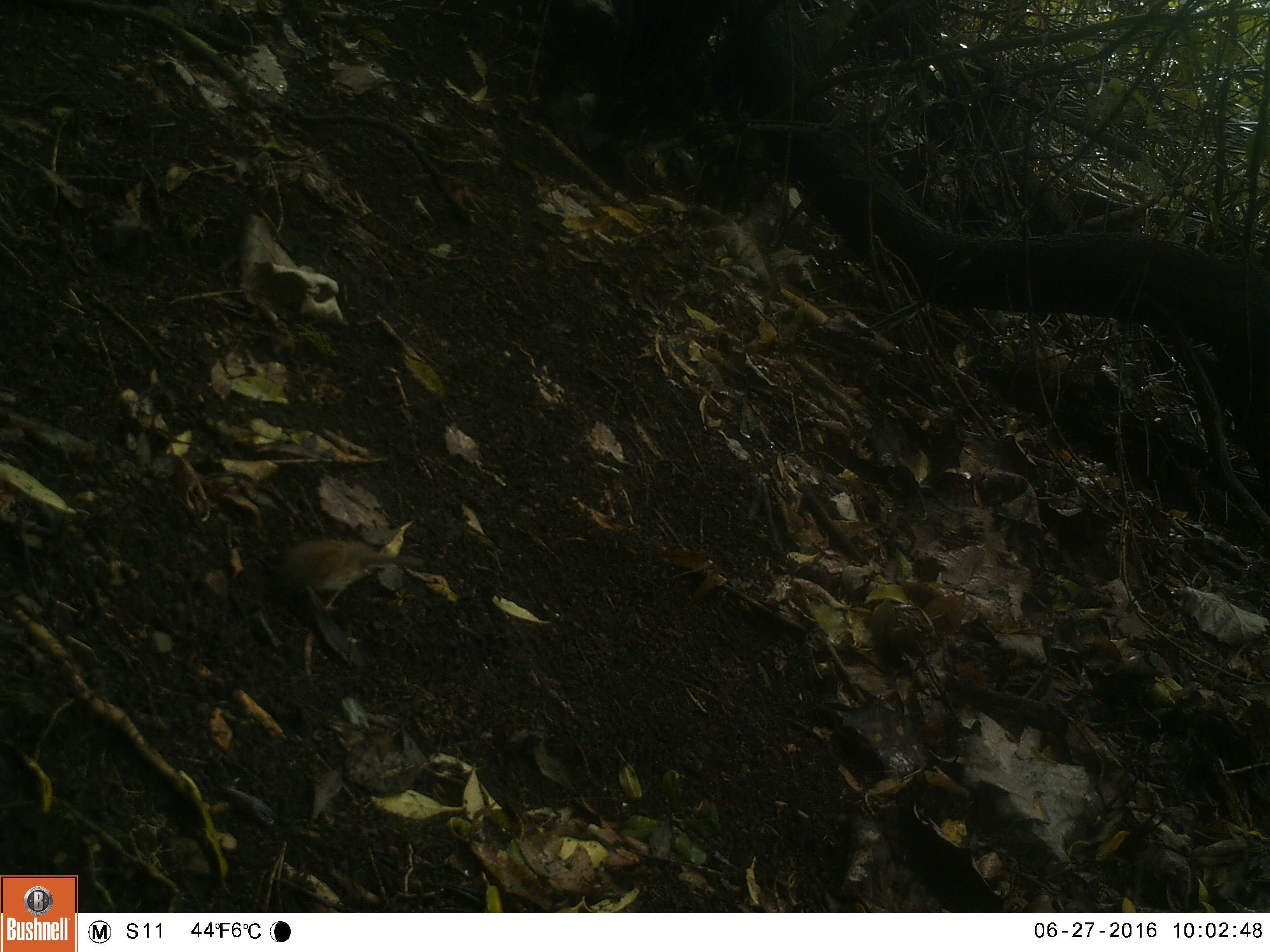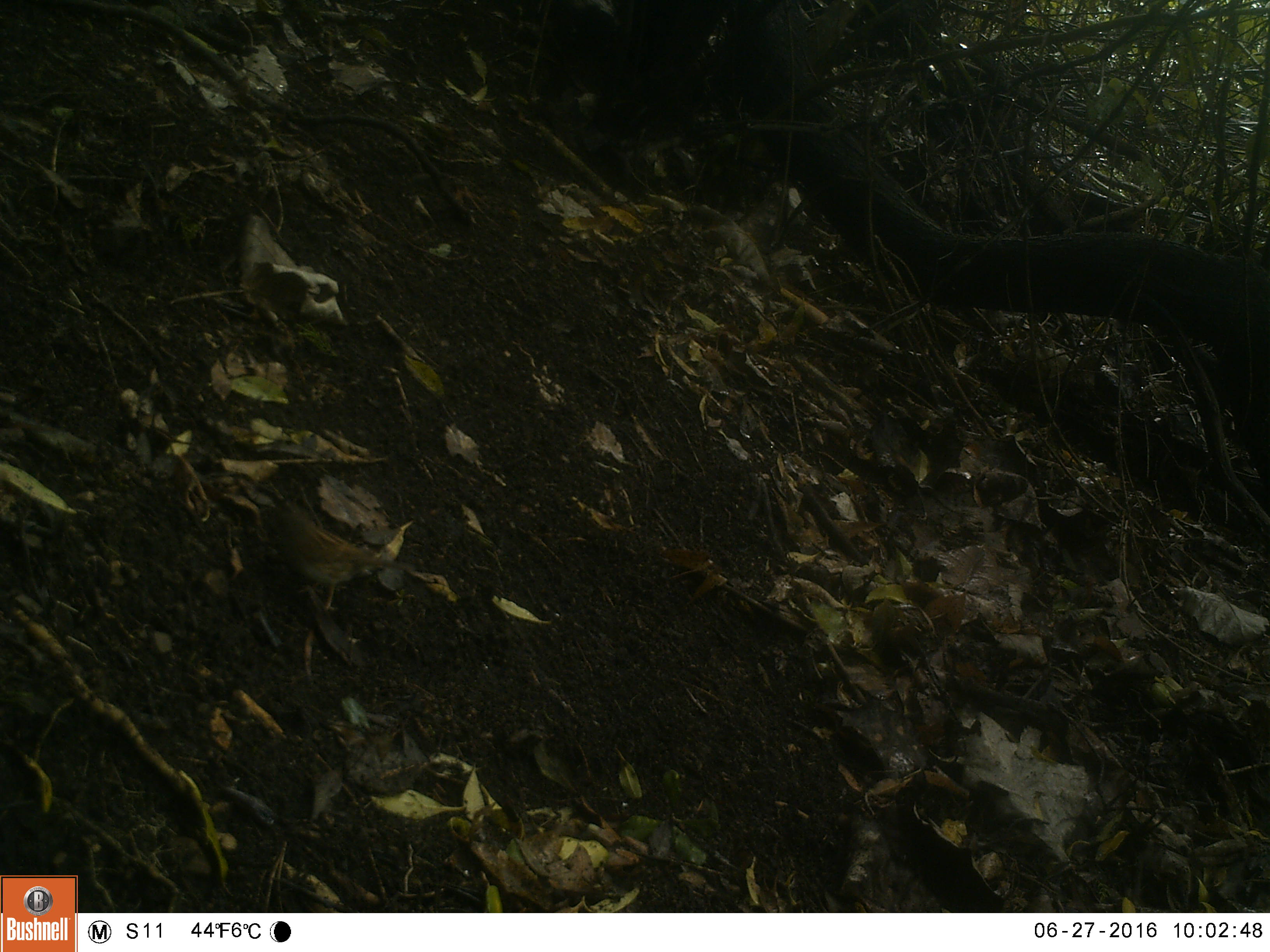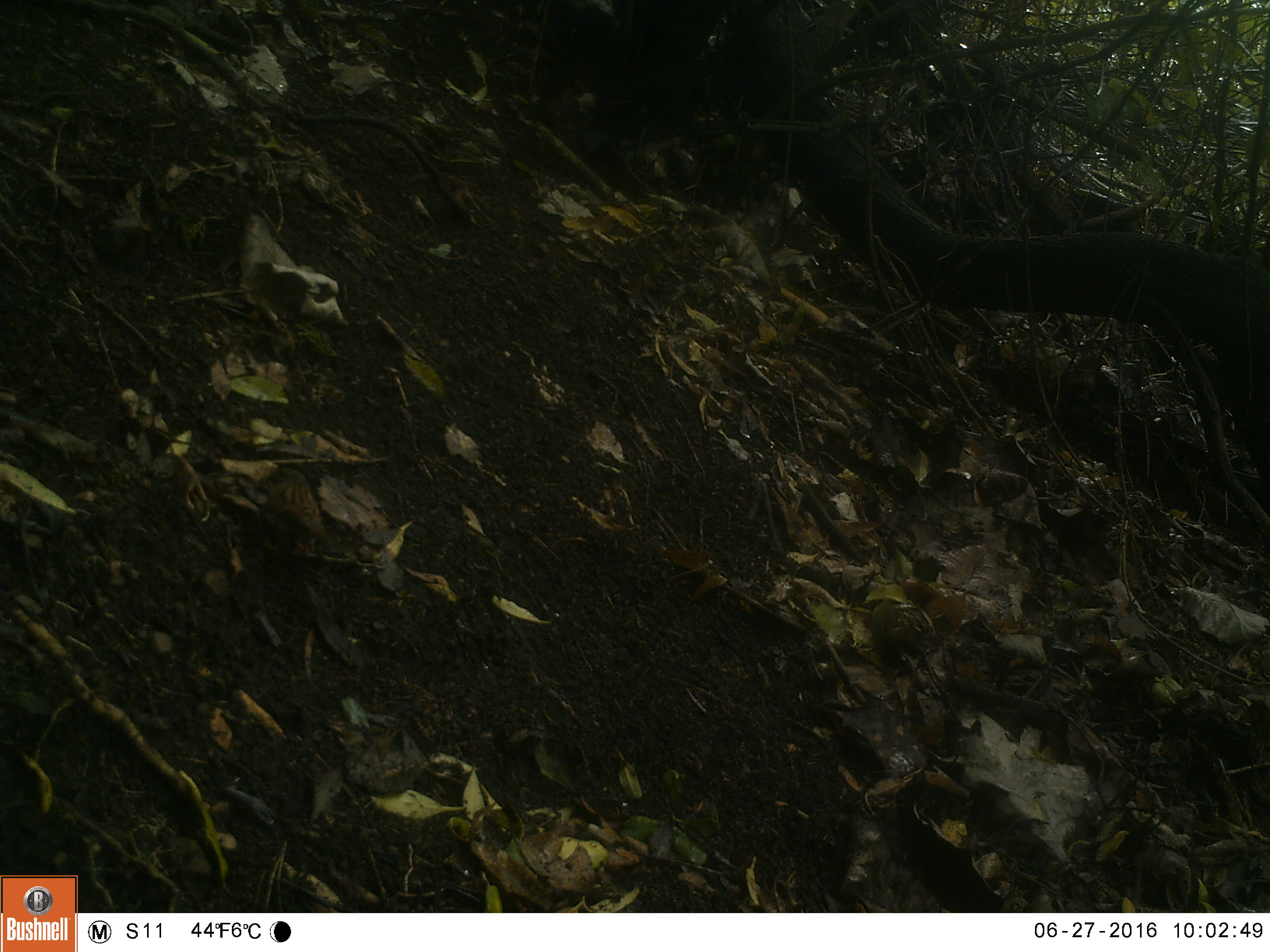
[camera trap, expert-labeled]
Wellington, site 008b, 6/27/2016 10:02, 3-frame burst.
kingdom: Animalia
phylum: Chordata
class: Aves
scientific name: Aves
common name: bird